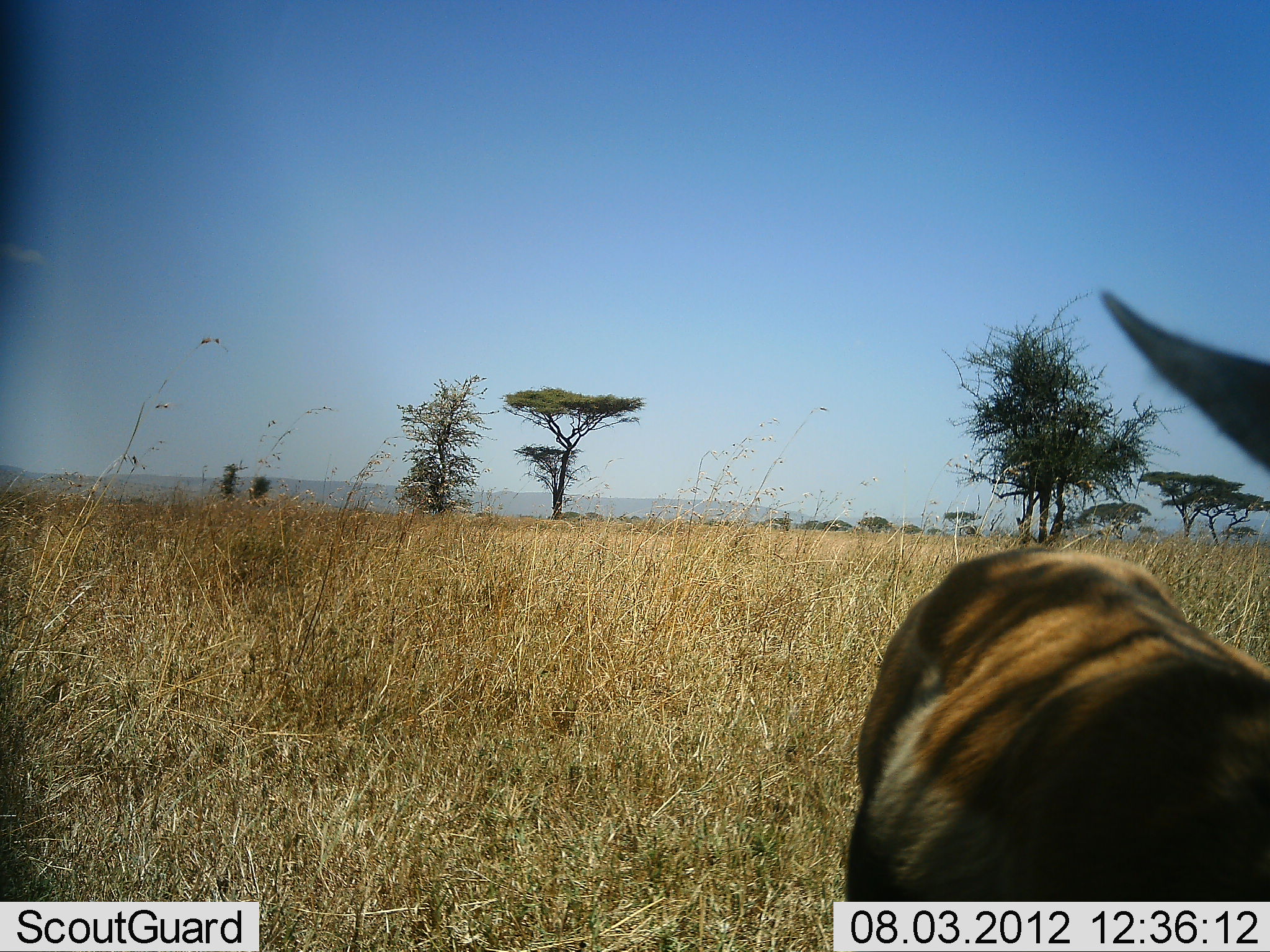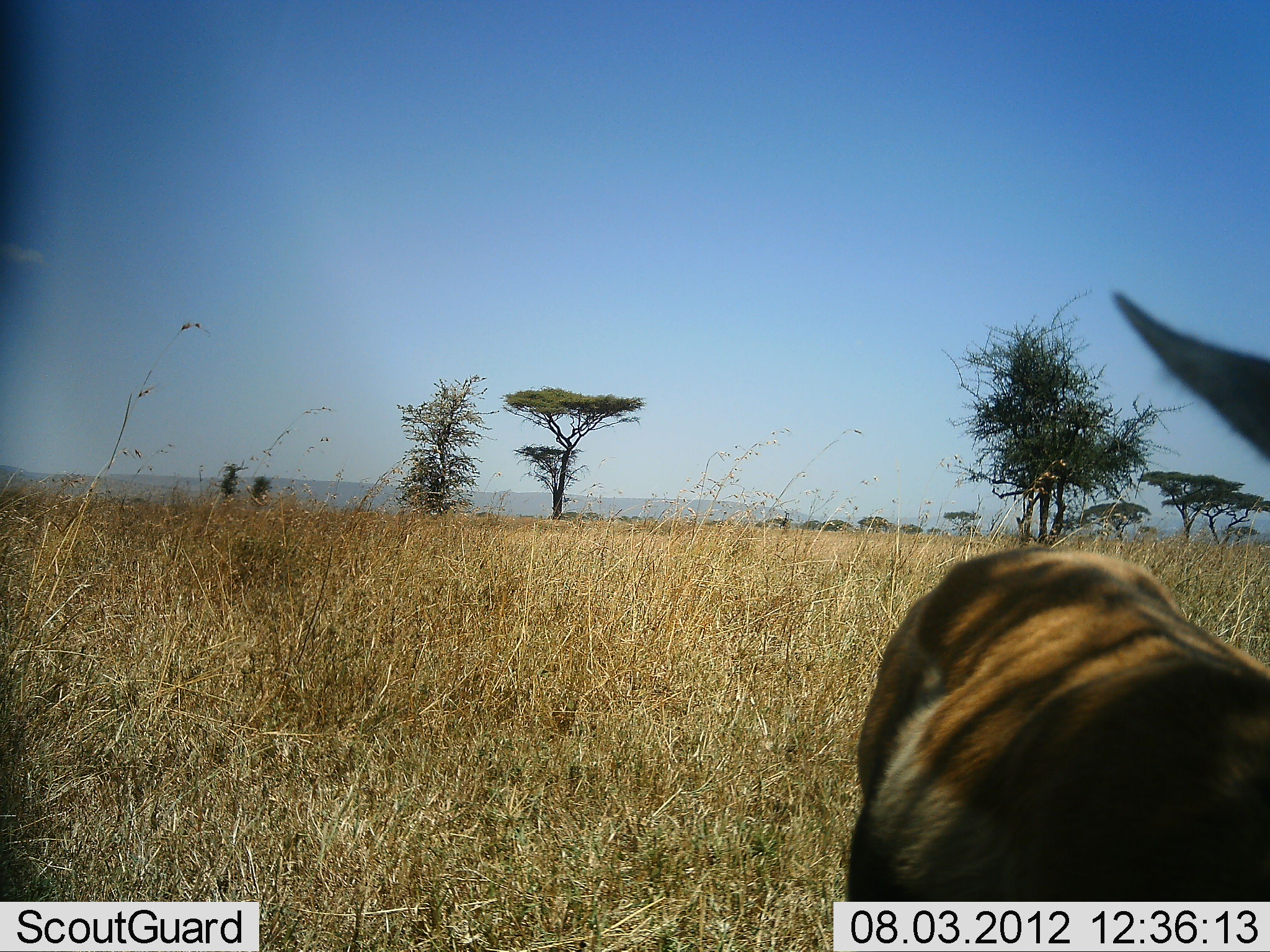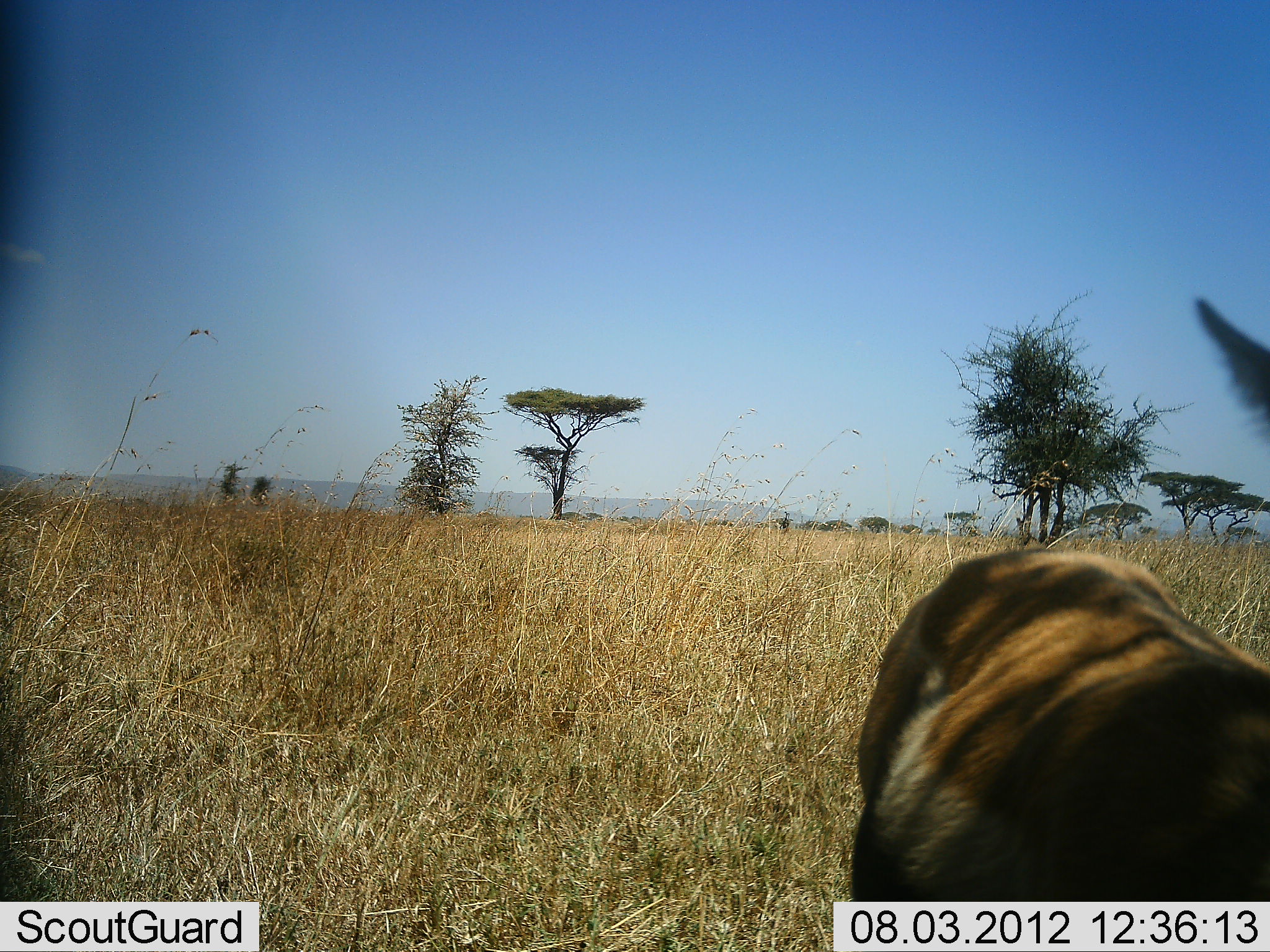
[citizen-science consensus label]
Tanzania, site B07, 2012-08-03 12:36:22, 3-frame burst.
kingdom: Animalia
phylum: Chordata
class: Mammalia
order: Artiodactyla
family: Bovidae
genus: Eudorcas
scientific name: Eudorcas thomsonii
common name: thomson's gazelle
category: gazellethomsons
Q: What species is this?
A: Gazellethomsons (thomson's gazelle) (Eudorcas thomsonii).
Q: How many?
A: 1.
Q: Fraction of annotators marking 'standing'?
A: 100%.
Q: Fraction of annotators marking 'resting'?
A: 0%.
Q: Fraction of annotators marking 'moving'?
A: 0%.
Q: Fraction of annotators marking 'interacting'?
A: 0%.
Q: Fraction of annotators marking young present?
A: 0%.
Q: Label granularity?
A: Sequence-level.